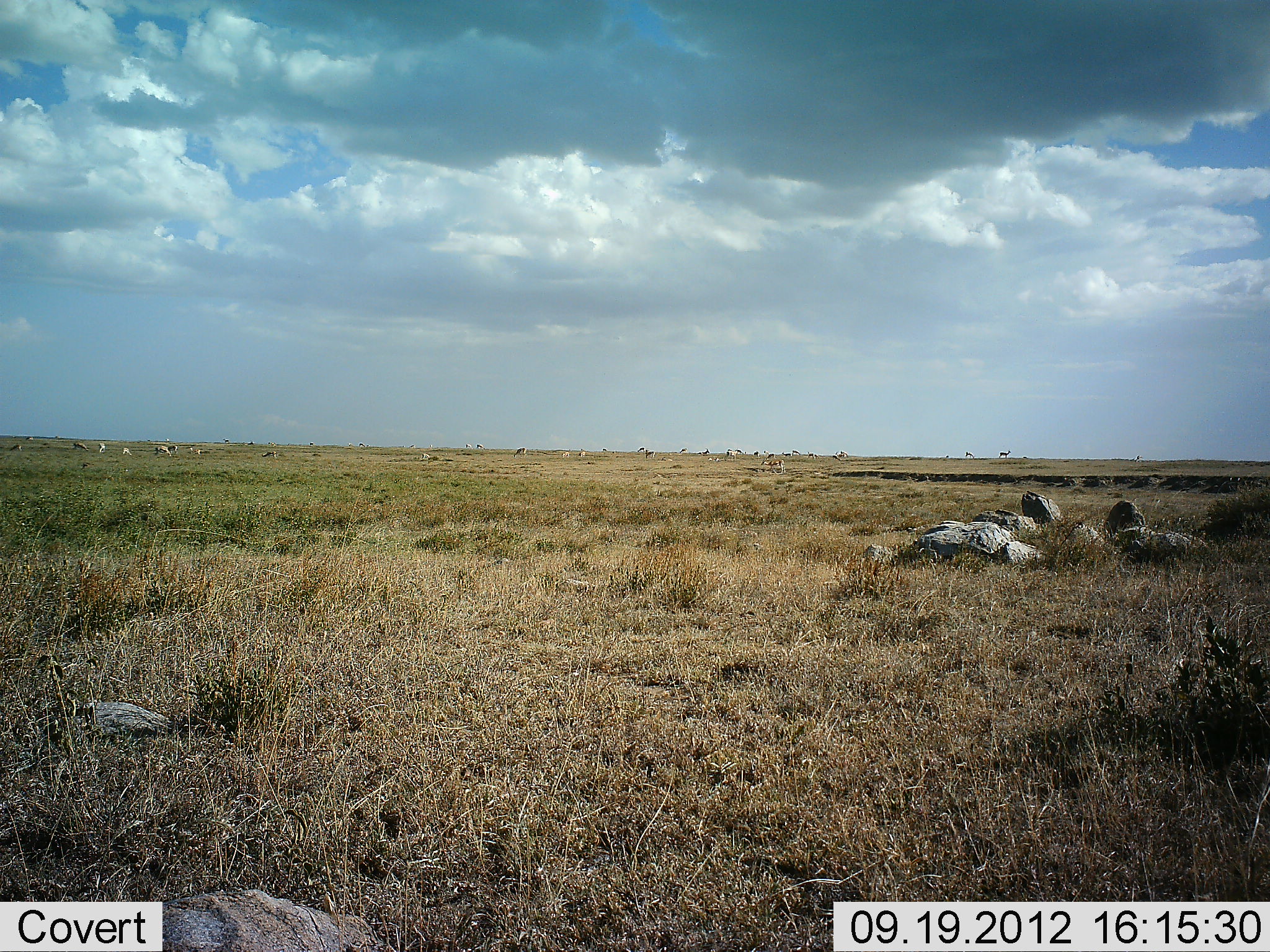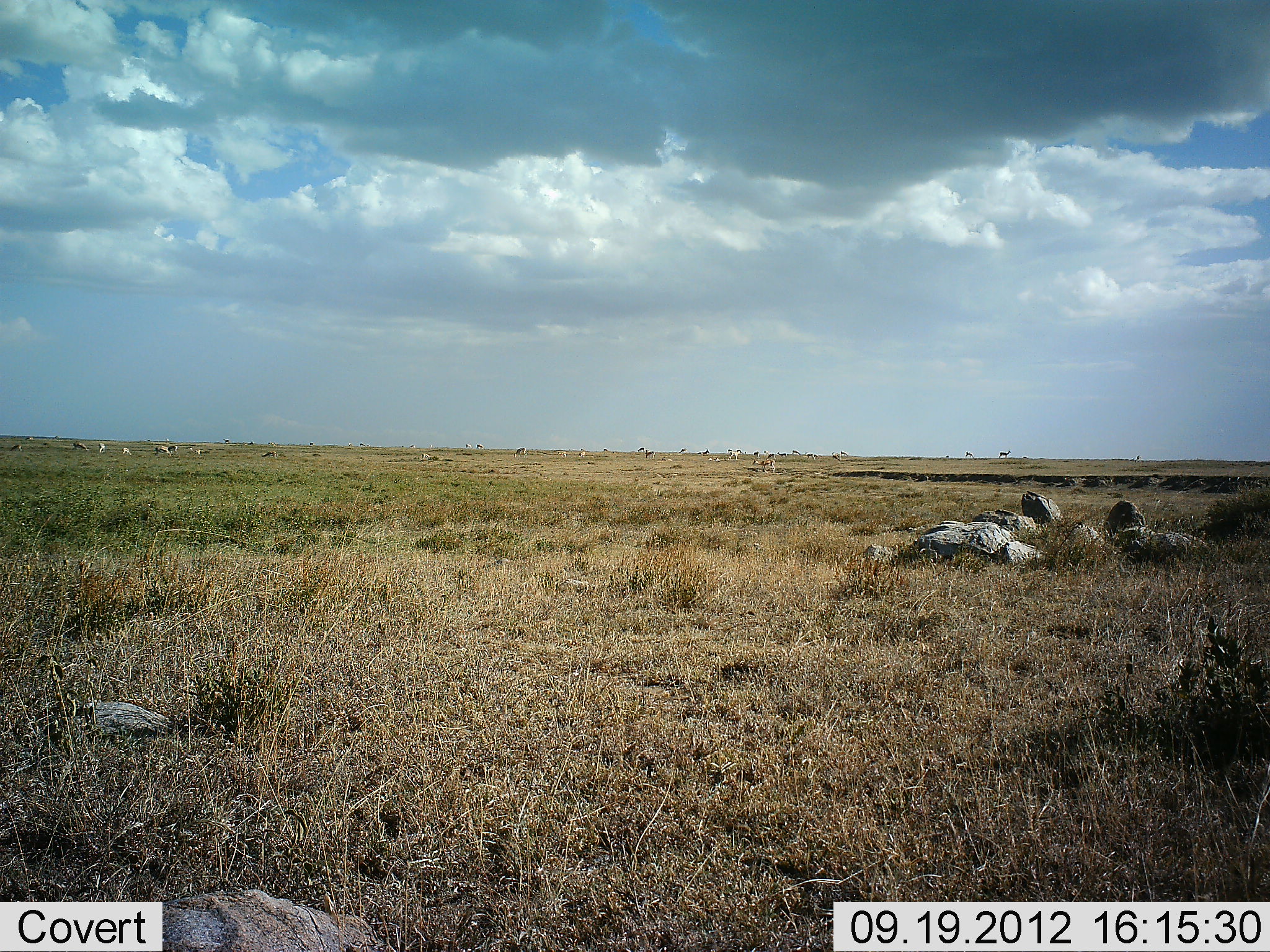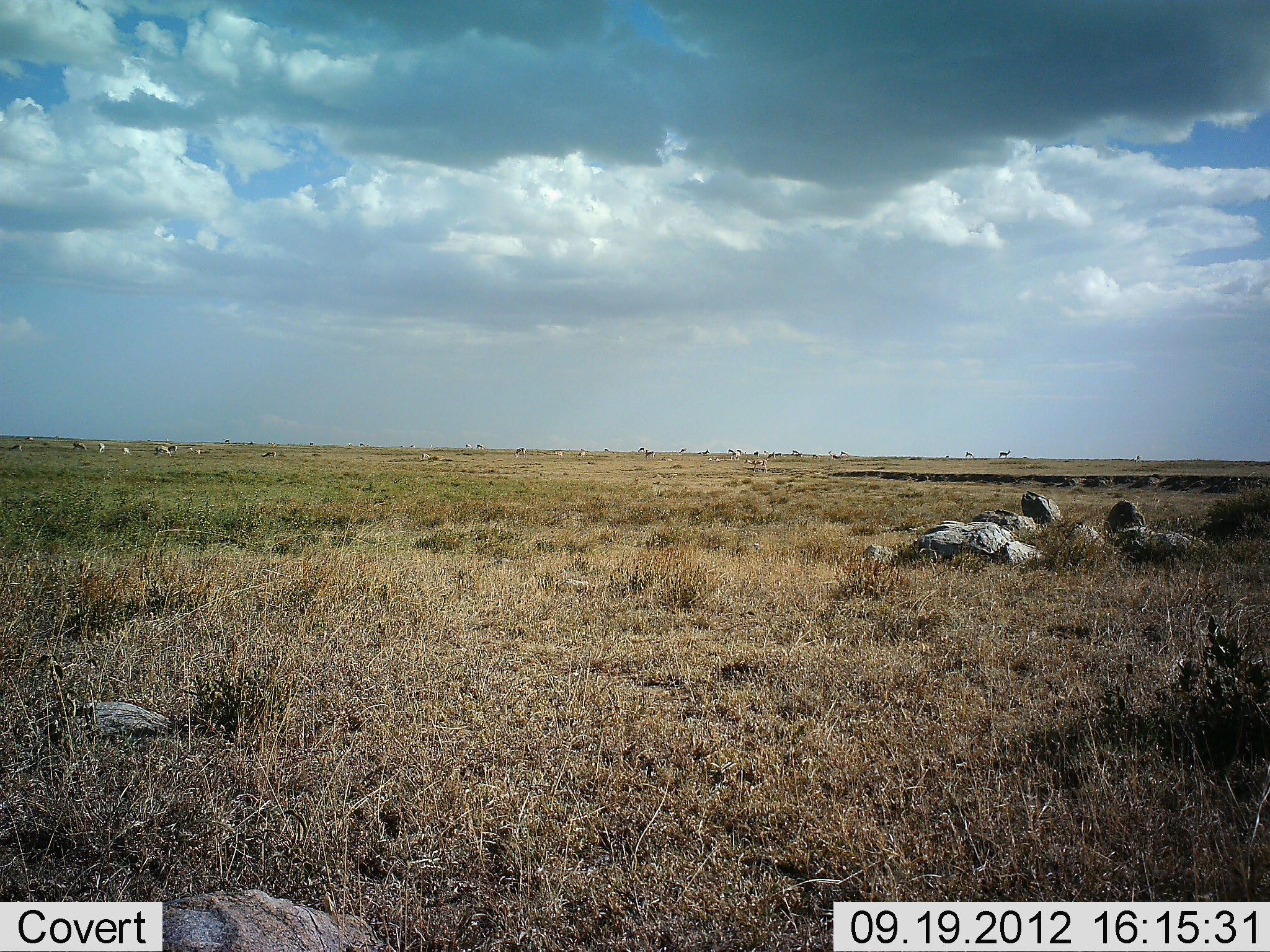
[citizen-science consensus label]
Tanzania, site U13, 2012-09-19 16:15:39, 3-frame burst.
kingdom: Animalia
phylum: Chordata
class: Mammalia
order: Artiodactyla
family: Bovidae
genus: Eudorcas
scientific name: Eudorcas thomsonii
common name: thomson's gazelle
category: gazellethomsons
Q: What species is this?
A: Gazellethomsons (thomson's gazelle) (Eudorcas thomsonii).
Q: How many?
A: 11-50.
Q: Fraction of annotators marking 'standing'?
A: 70%.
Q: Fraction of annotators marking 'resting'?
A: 0%.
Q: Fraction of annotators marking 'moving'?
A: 50%.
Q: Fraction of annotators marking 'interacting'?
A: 0%.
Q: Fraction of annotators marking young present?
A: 0%.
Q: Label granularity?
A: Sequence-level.